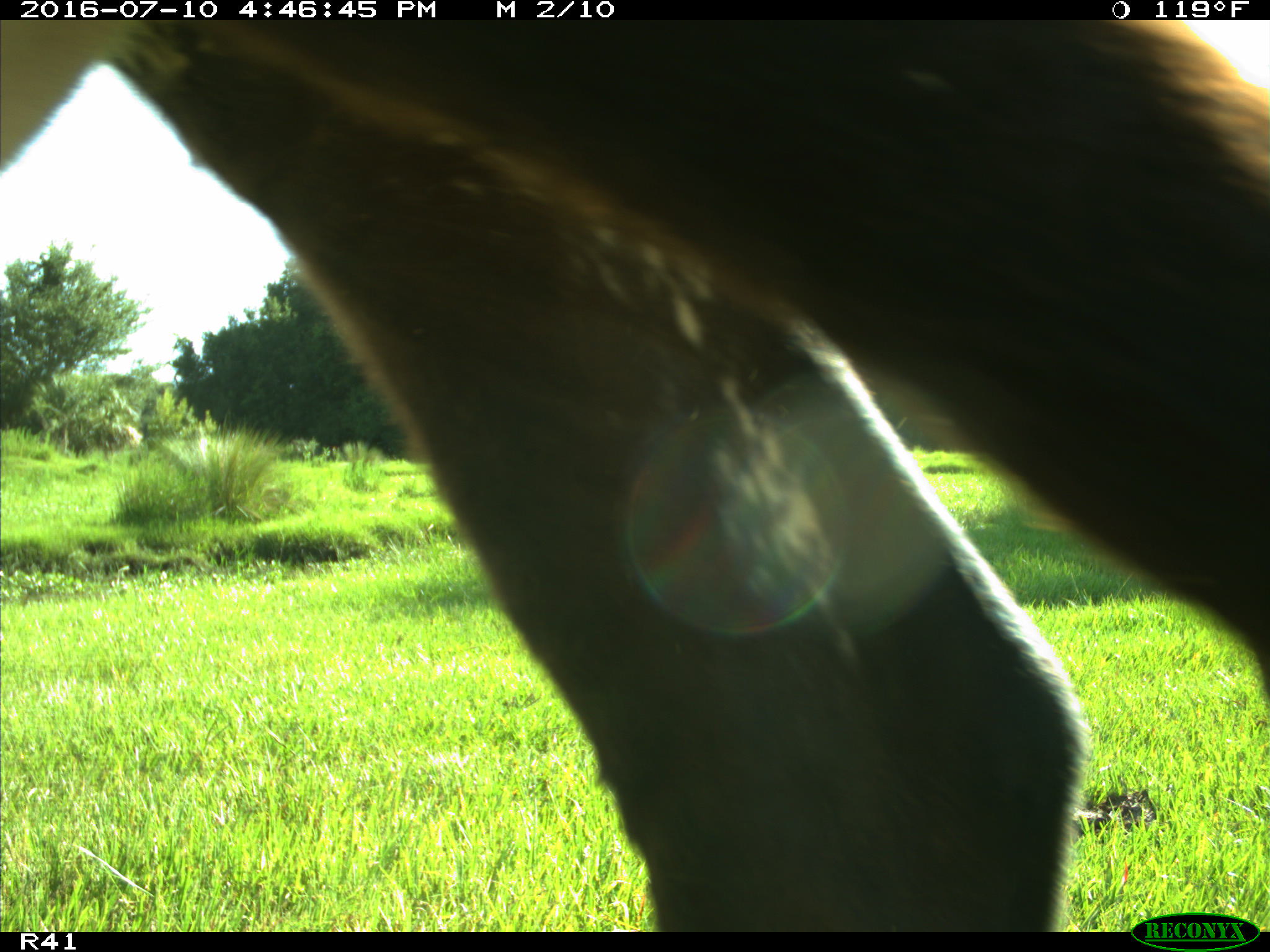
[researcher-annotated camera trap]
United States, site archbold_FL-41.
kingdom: Animalia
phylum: Chordata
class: Mammalia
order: Artiodactyla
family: Bovidae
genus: Bos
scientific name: Bos taurus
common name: domestic cow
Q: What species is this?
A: Bos taurus (domestic cow).